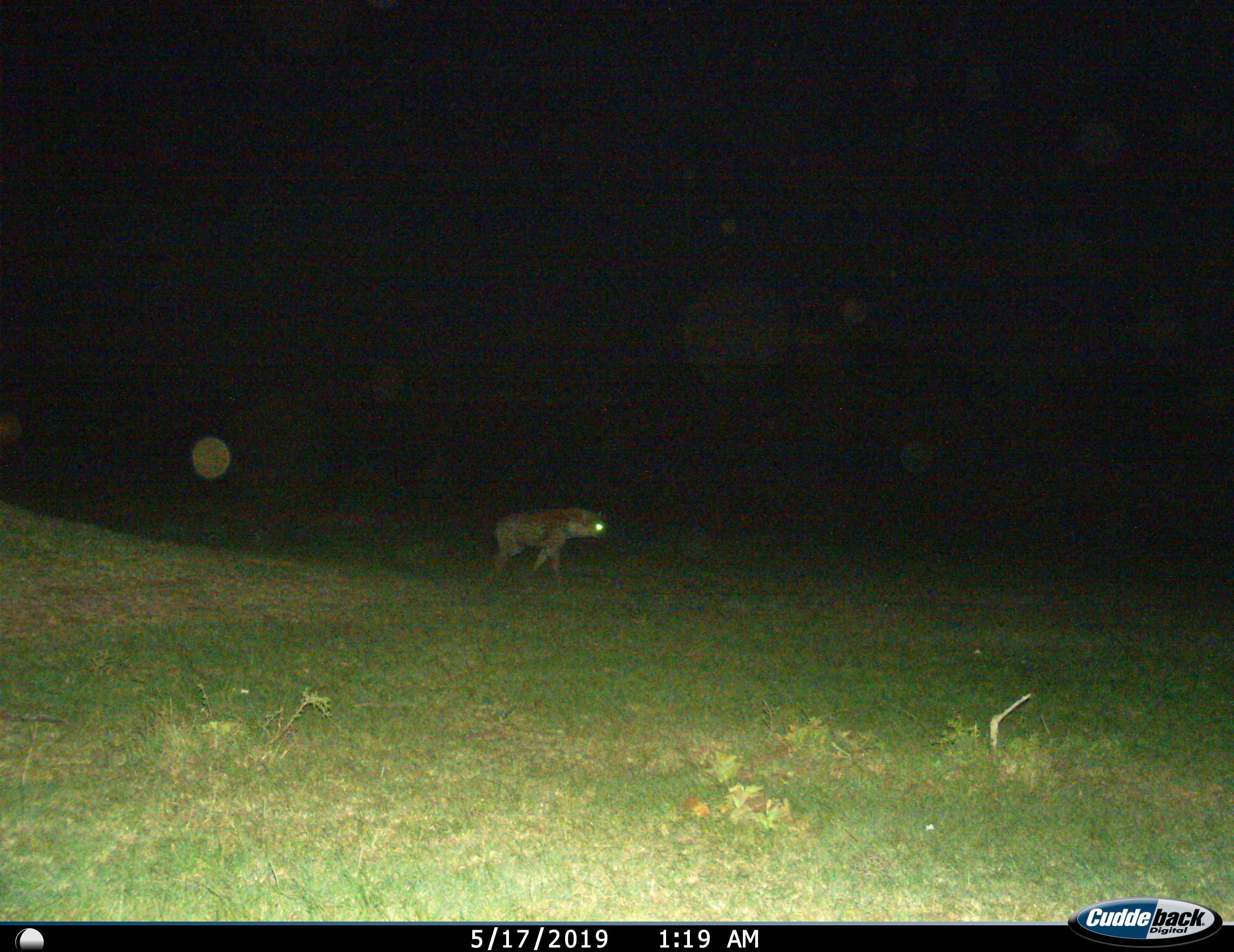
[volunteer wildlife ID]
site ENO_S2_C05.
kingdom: Animalia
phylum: Chordata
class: Mammalia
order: Carnivora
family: Hyaenidae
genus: Crocuta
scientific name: Crocuta crocuta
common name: spotted hyena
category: hyenaspotted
Hyenaspotted (spotted hyena) (Crocuta crocuta), count 1. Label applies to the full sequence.